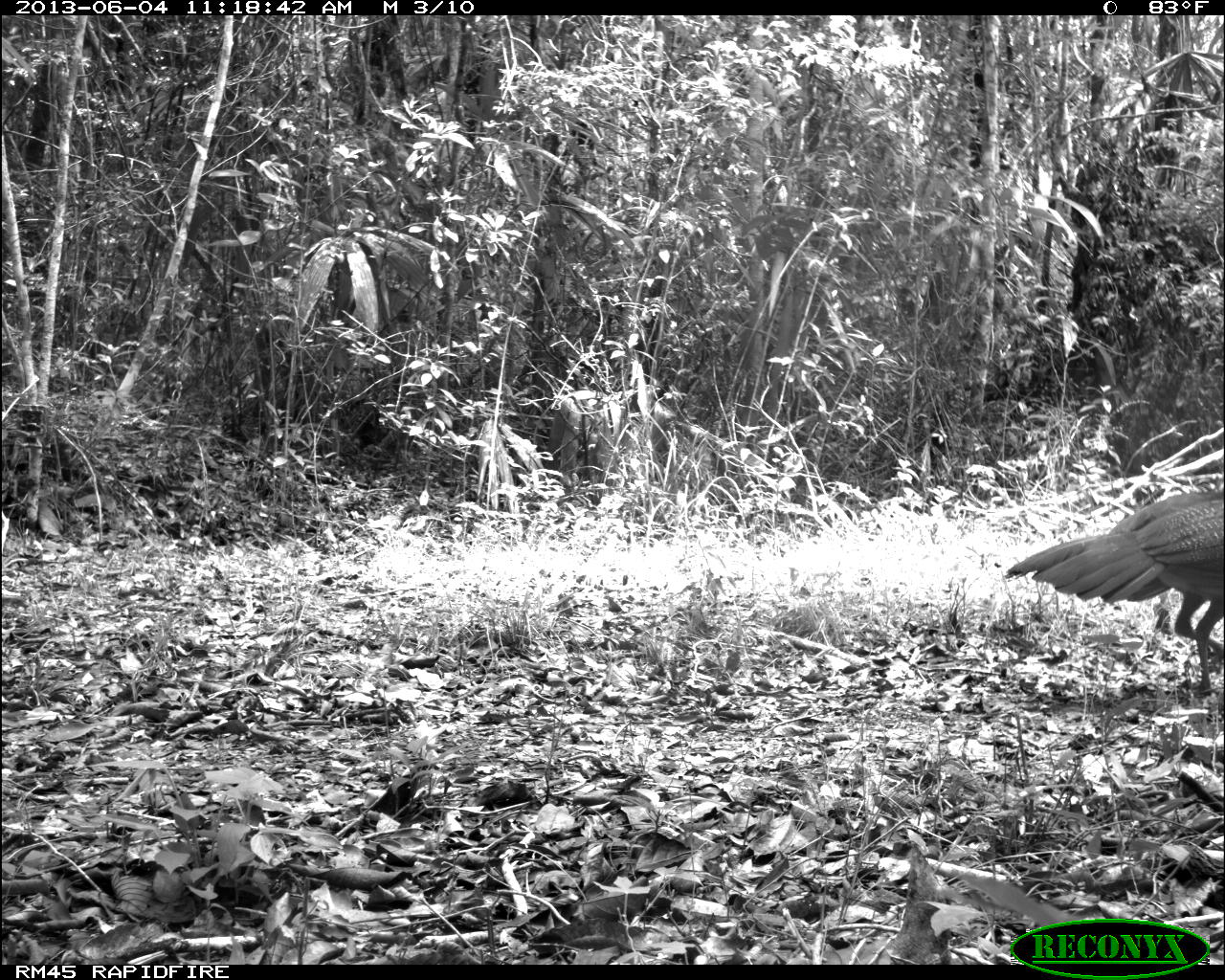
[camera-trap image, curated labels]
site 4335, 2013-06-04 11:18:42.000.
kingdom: Animalia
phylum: Chordata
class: Aves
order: Galliformes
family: Cracidae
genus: Crax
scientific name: Crax rubra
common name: great curassow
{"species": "Crax rubra (great curassow)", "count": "1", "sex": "female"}